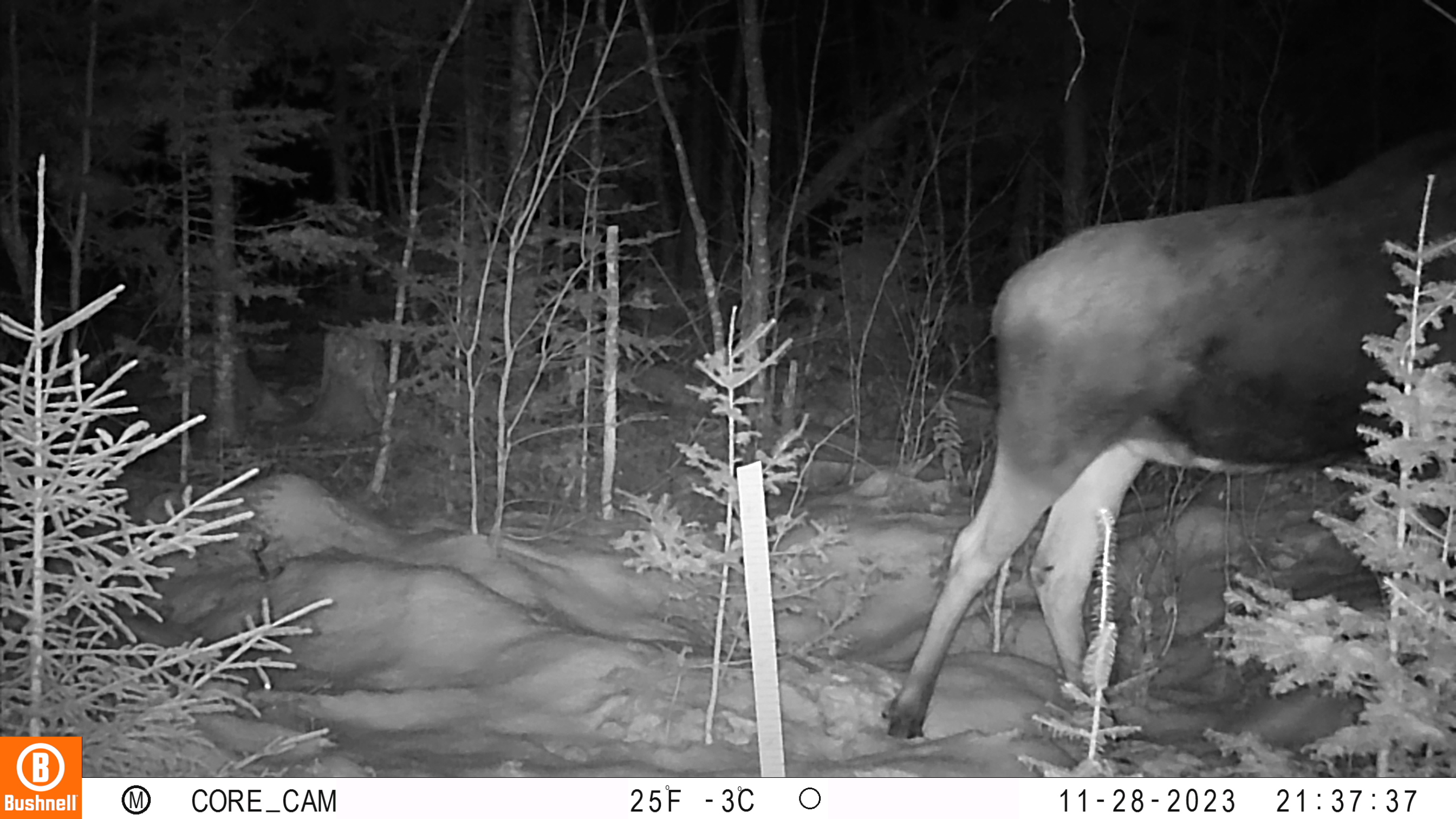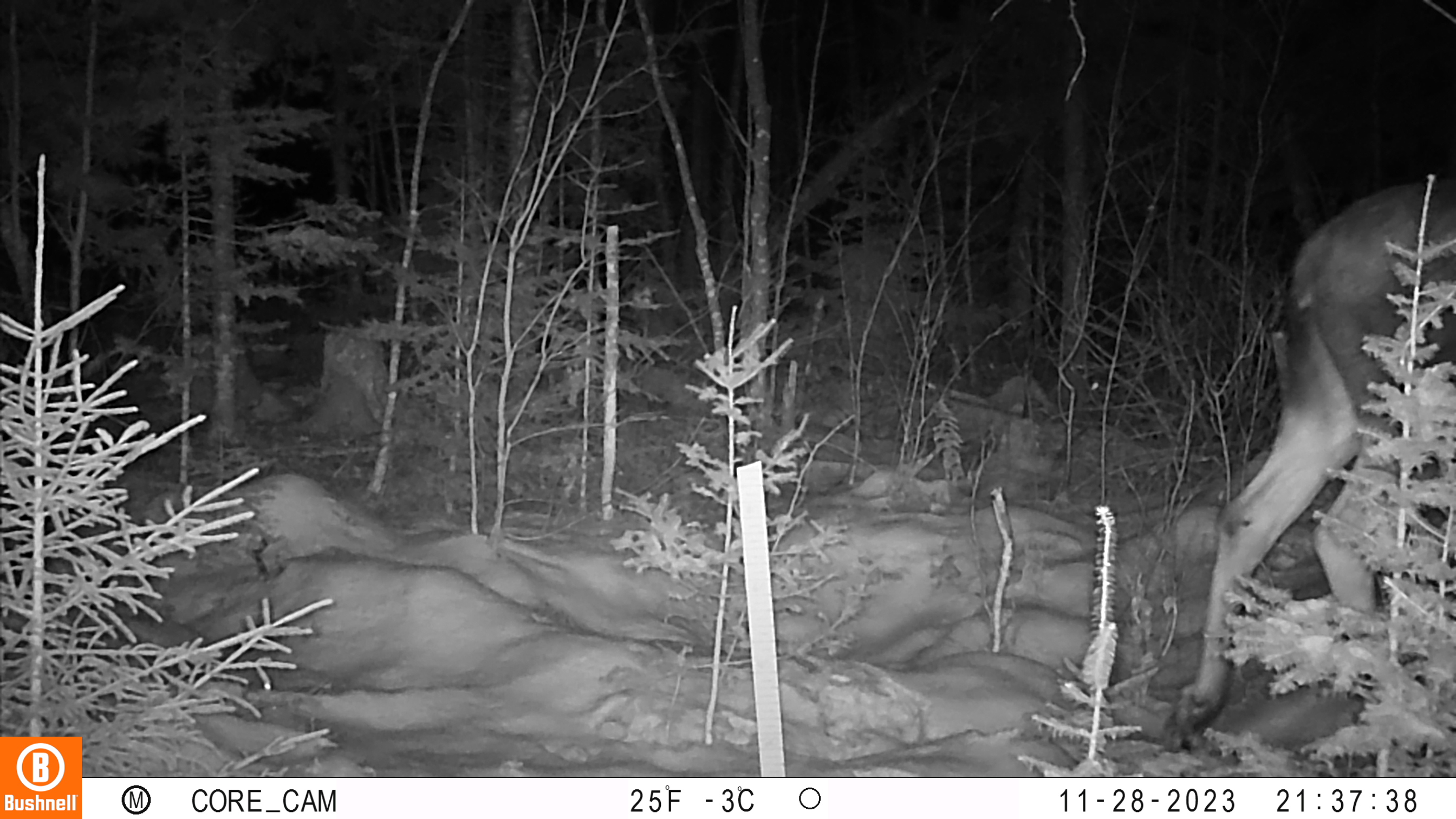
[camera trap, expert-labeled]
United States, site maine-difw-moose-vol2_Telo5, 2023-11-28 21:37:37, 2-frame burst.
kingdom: Animalia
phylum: Chordata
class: Mammalia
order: Artiodactyla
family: Cervidae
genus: Alces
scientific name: Alces alces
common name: moose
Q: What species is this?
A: Moose (Alces alces).